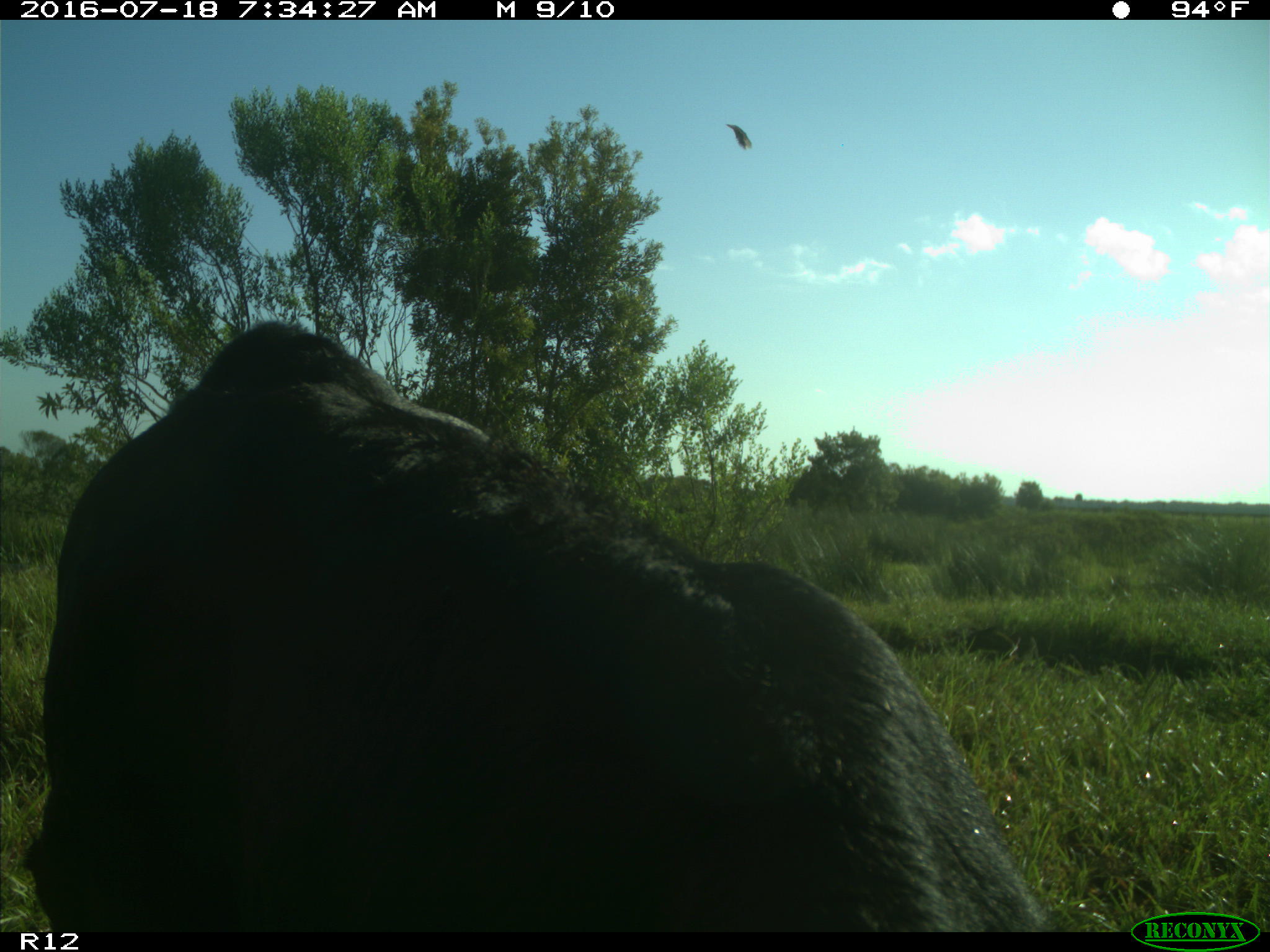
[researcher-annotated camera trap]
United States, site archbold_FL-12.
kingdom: Animalia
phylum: Chordata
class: Mammalia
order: Artiodactyla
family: Bovidae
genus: Bos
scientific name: Bos taurus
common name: domestic cow